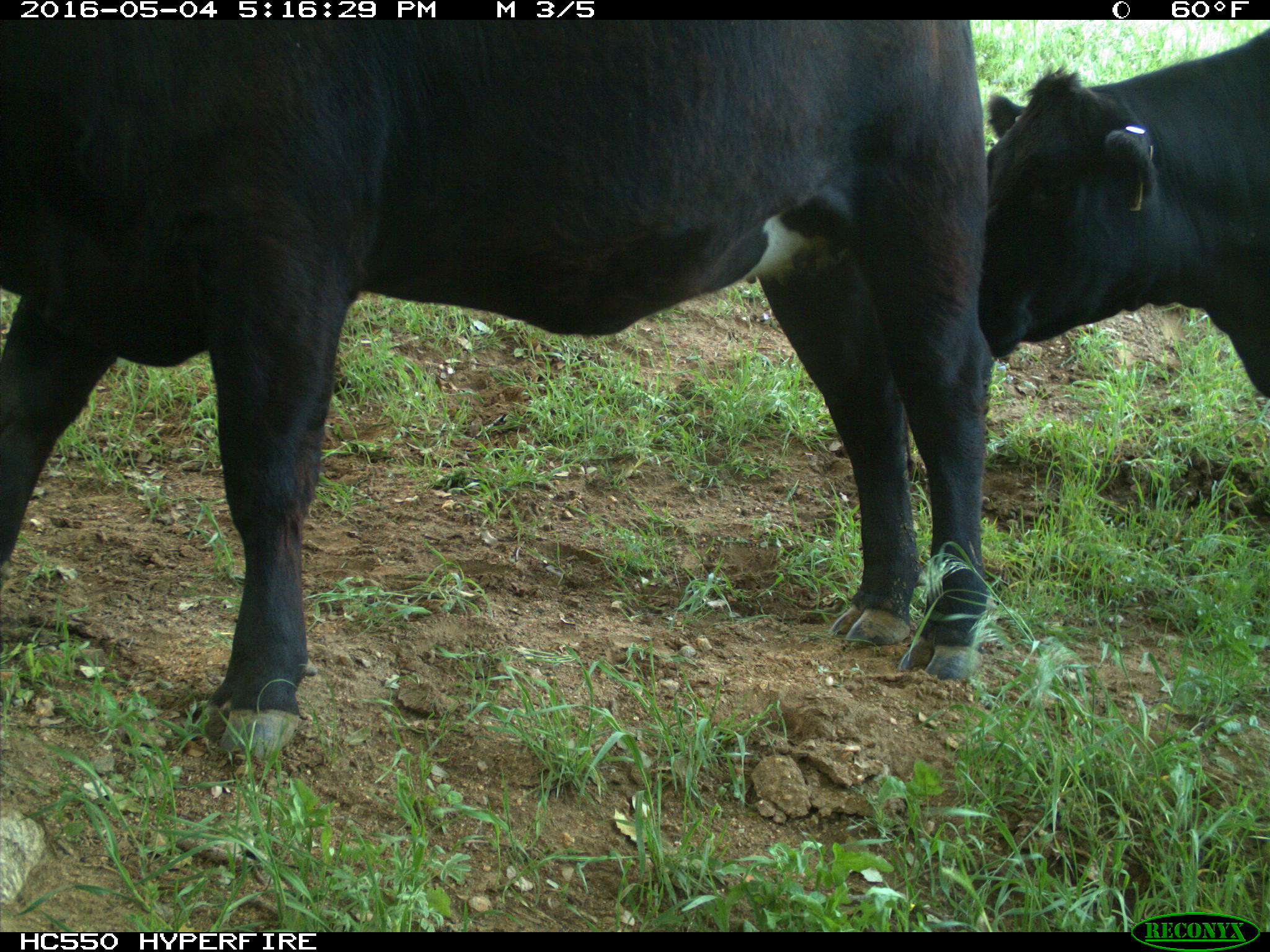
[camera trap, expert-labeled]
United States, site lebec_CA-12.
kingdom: Animalia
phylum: Chordata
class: Mammalia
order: Artiodactyla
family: Bovidae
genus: Bos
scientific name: Bos taurus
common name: domestic cow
Bos taurus (domestic cow).